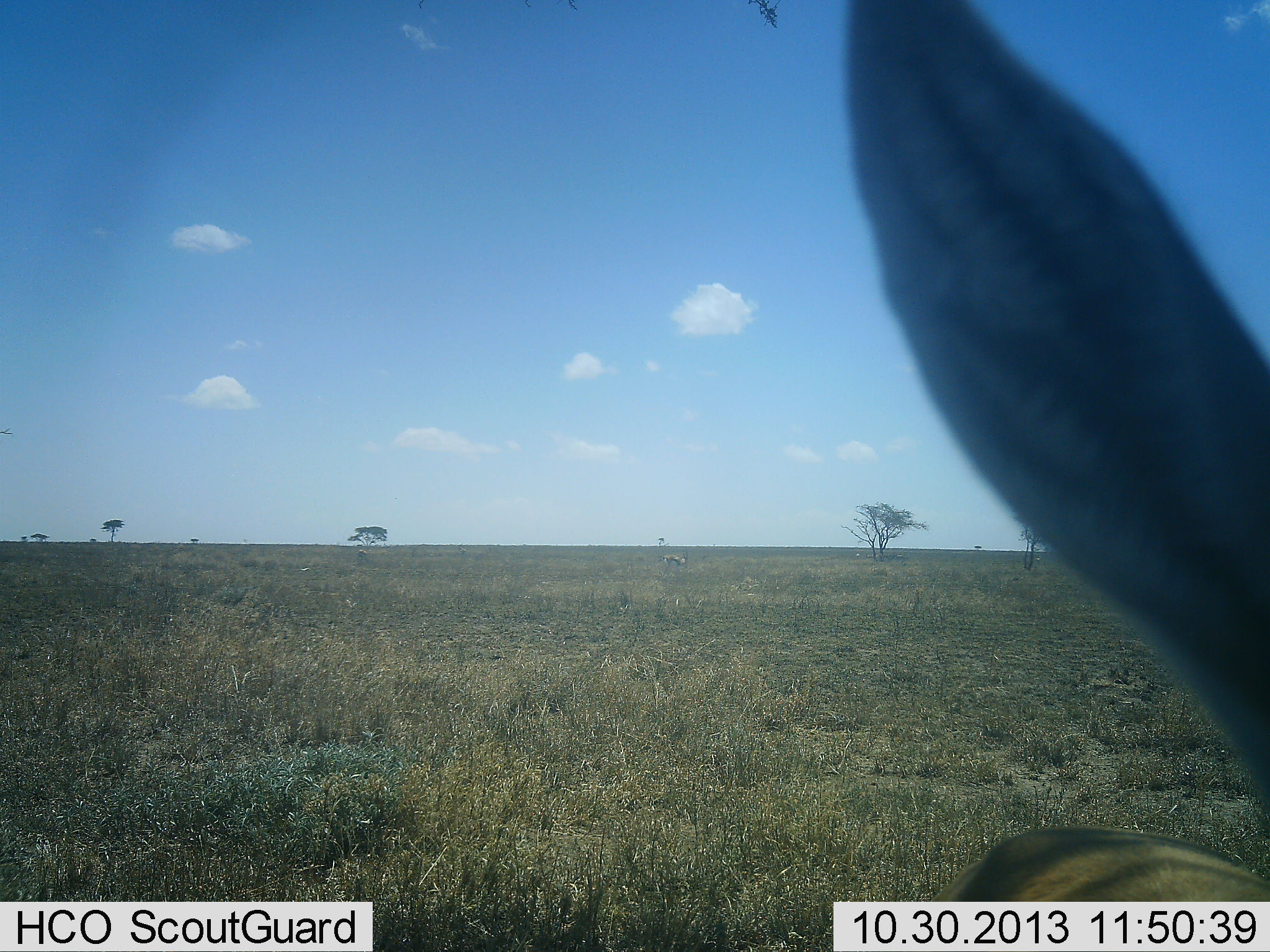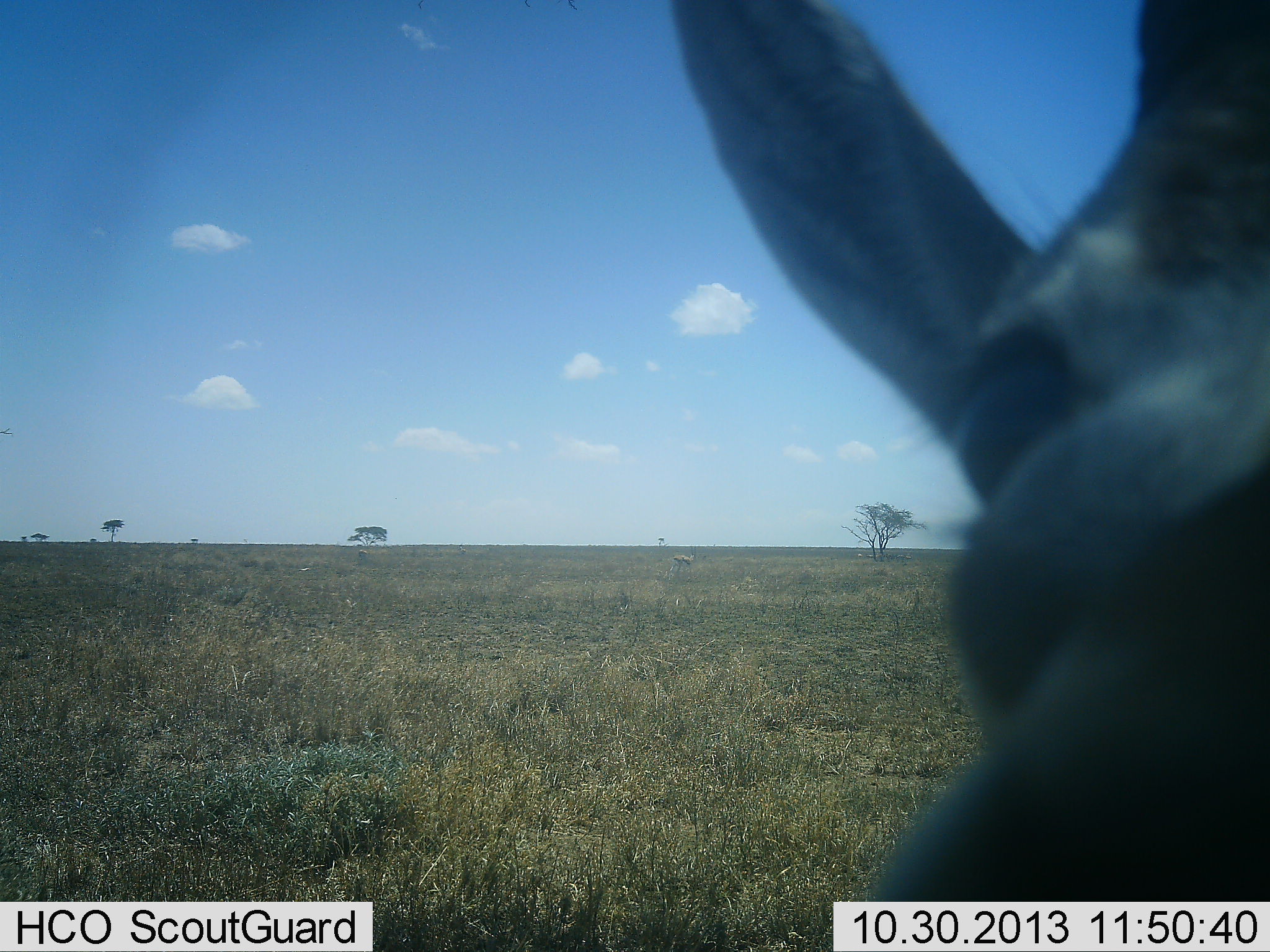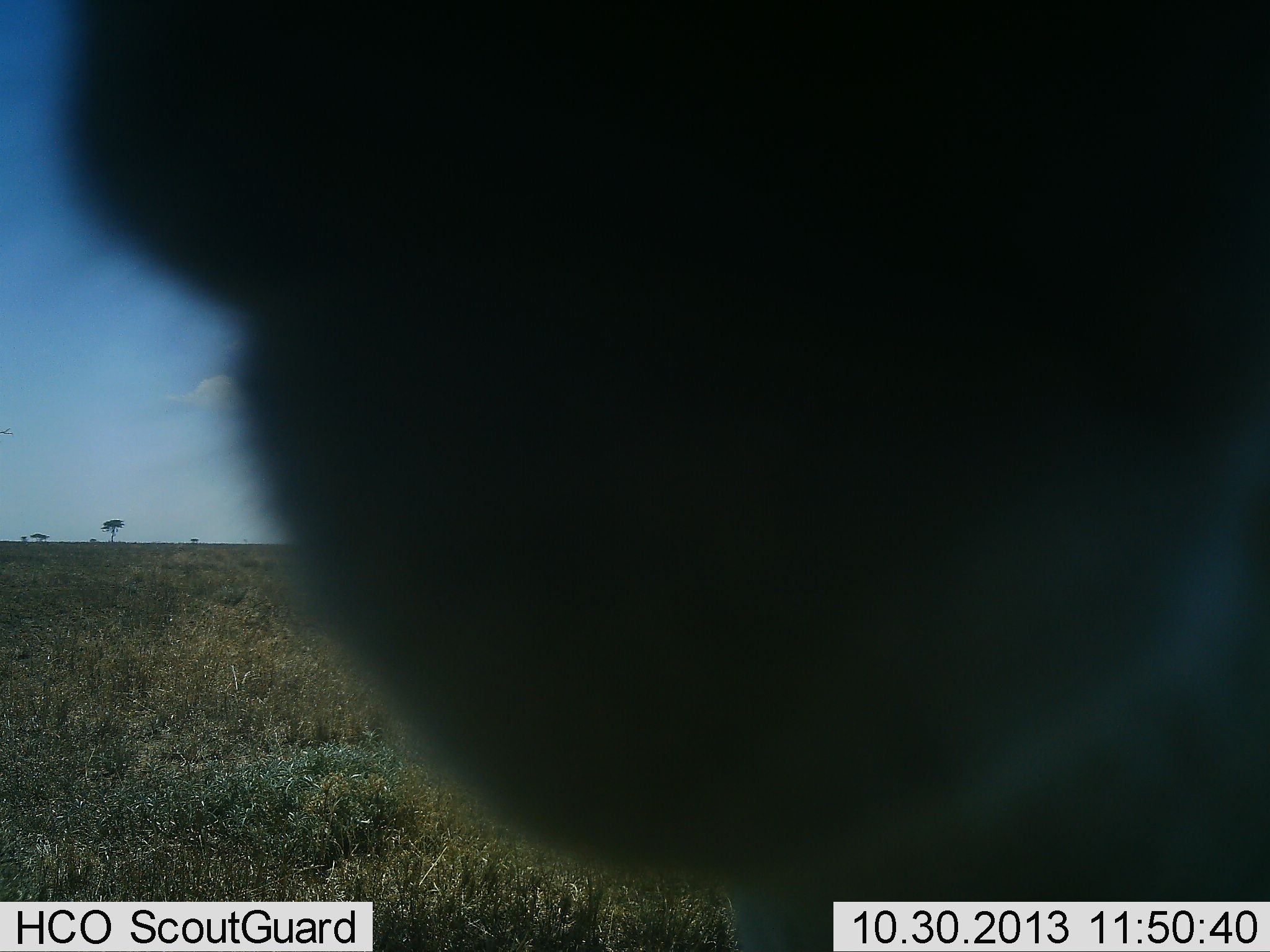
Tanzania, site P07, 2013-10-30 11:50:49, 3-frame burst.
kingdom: Animalia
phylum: Chordata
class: Mammalia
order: Artiodactyla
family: Bovidae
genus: Eudorcas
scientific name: Eudorcas thomsonii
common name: thomson's gazelle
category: gazellethomsons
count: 1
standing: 69%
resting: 0%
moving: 31%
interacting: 6%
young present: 0%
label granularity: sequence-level